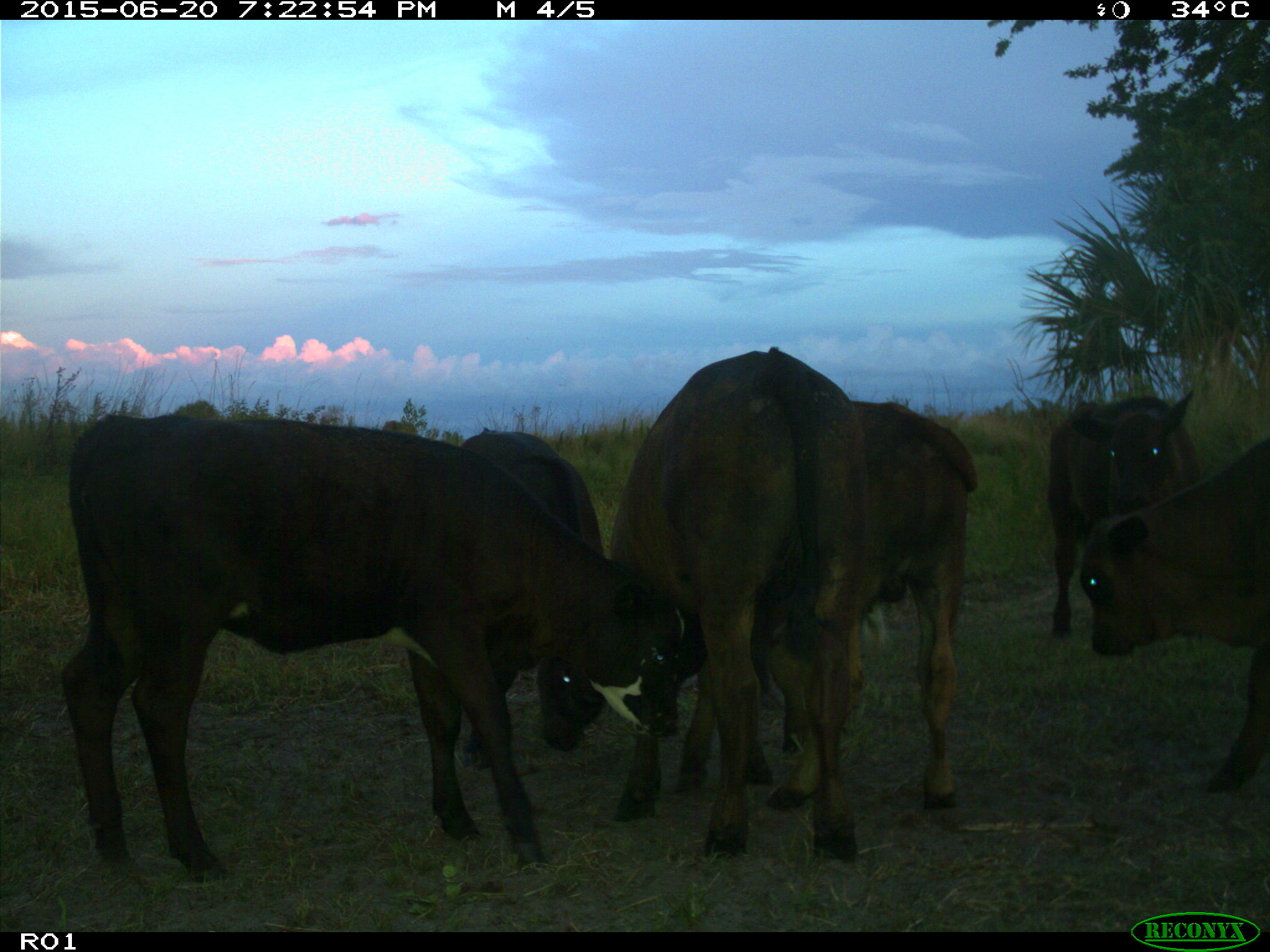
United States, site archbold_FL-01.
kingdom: Animalia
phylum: Chordata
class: Mammalia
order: Artiodactyla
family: Bovidae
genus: Bos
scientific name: Bos taurus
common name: domestic cow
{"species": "Bos taurus (domestic cow)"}